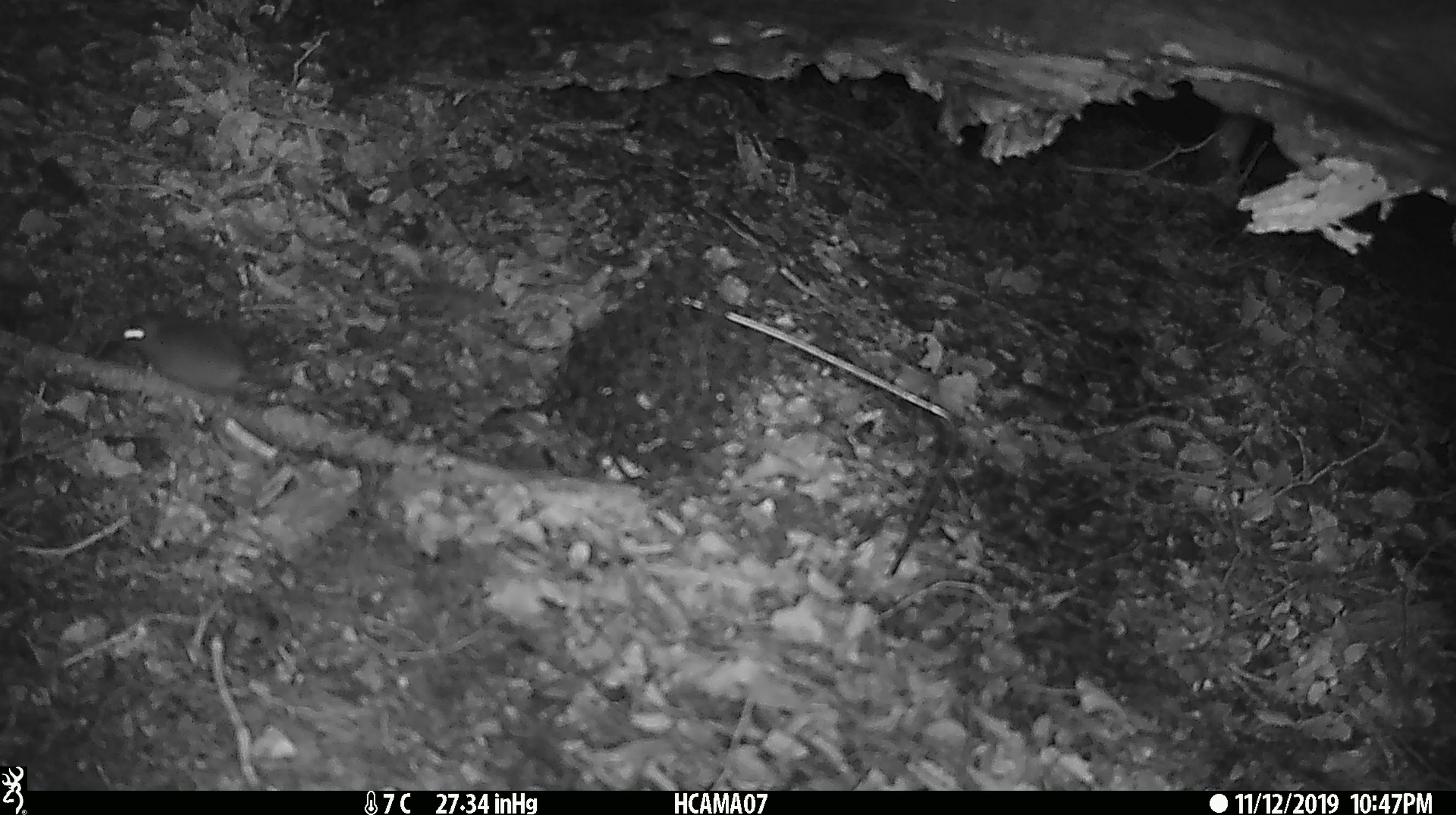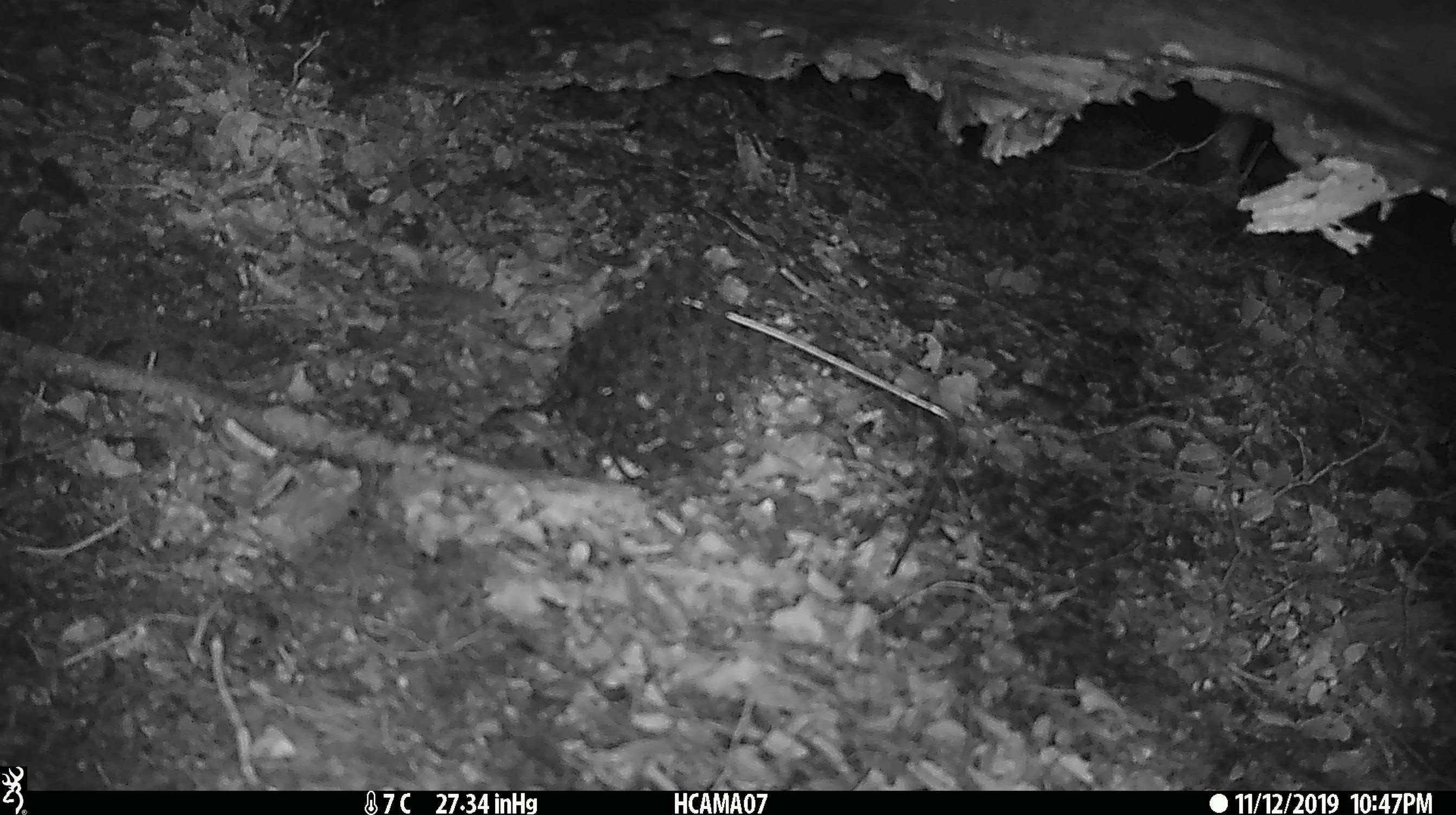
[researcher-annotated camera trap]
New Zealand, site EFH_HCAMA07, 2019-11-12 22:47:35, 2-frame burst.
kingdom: Animalia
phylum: Chordata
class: Mammalia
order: Rodentia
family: Muridae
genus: Mus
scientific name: Mus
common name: mouse